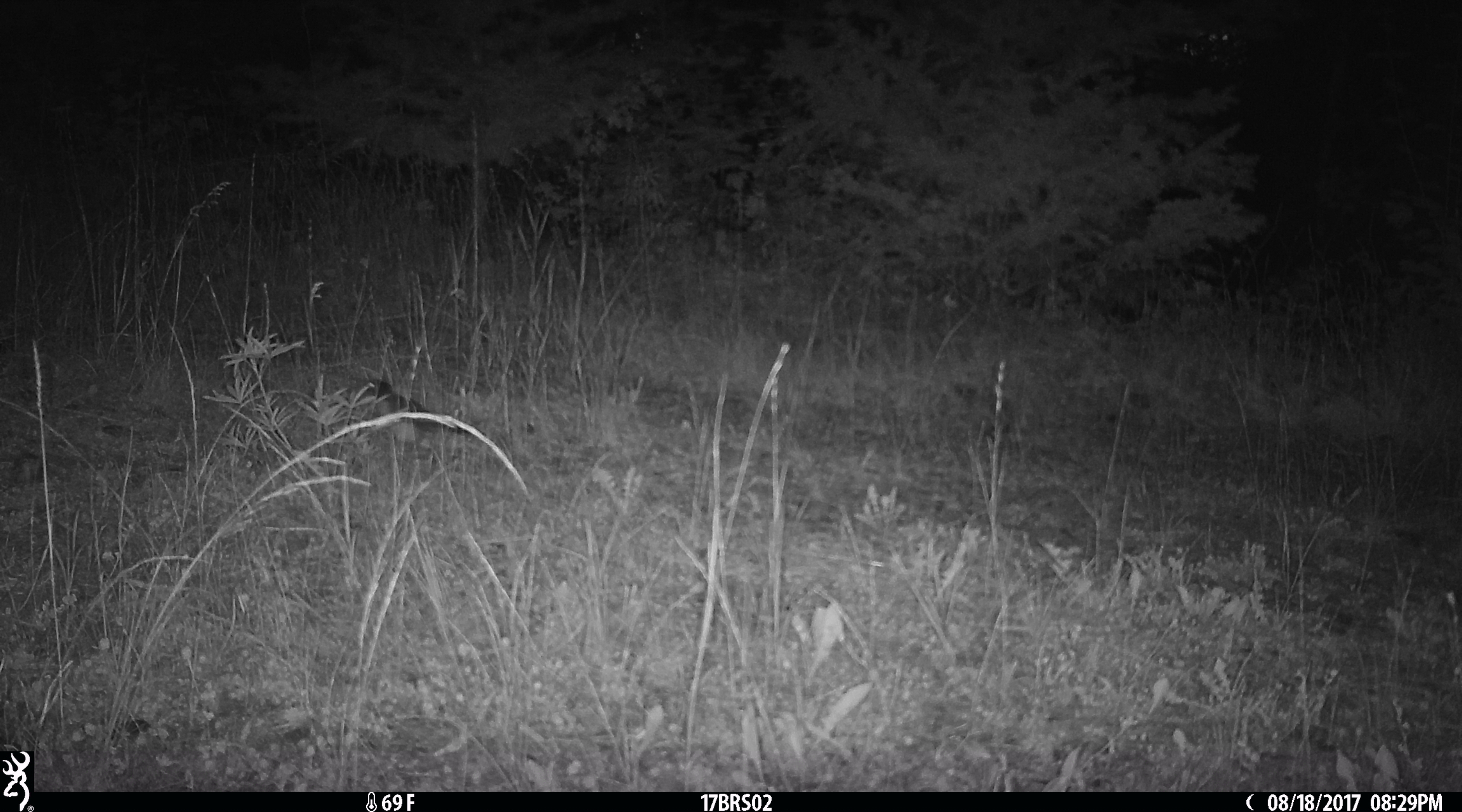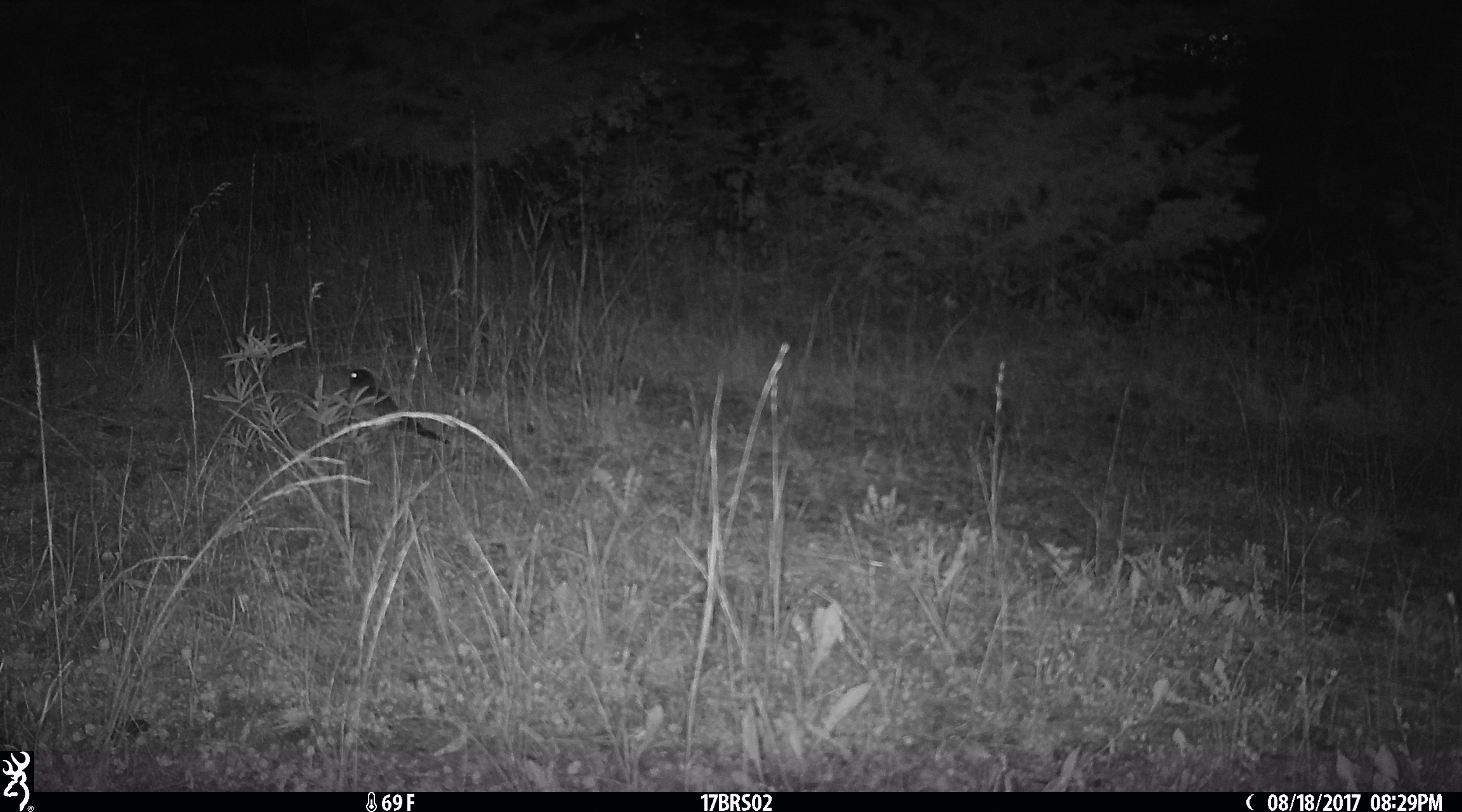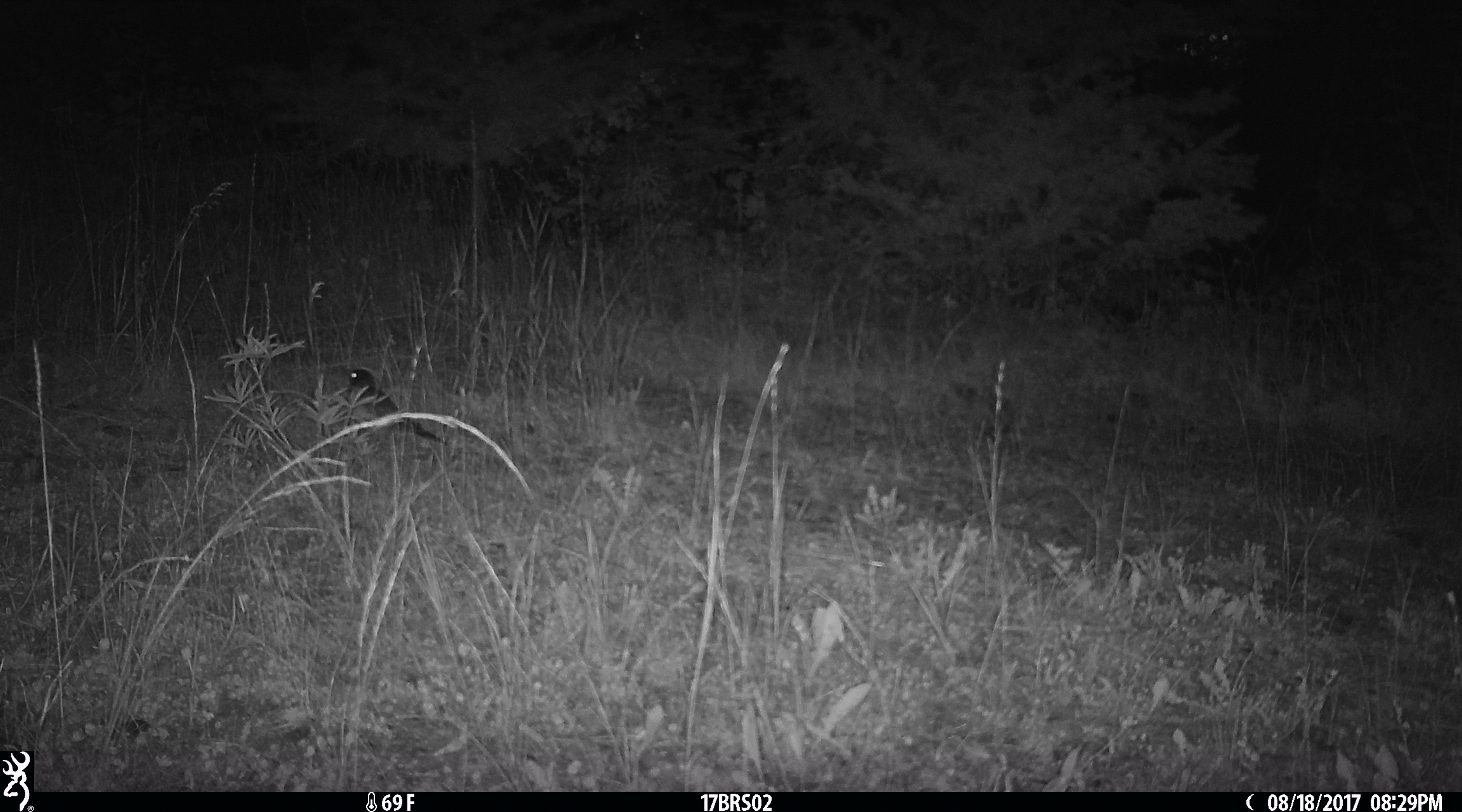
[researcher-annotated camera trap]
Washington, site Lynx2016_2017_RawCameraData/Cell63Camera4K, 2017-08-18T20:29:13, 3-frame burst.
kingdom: Animalia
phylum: Chordata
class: Aves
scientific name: Aves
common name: birds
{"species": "Aves (birds)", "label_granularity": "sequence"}